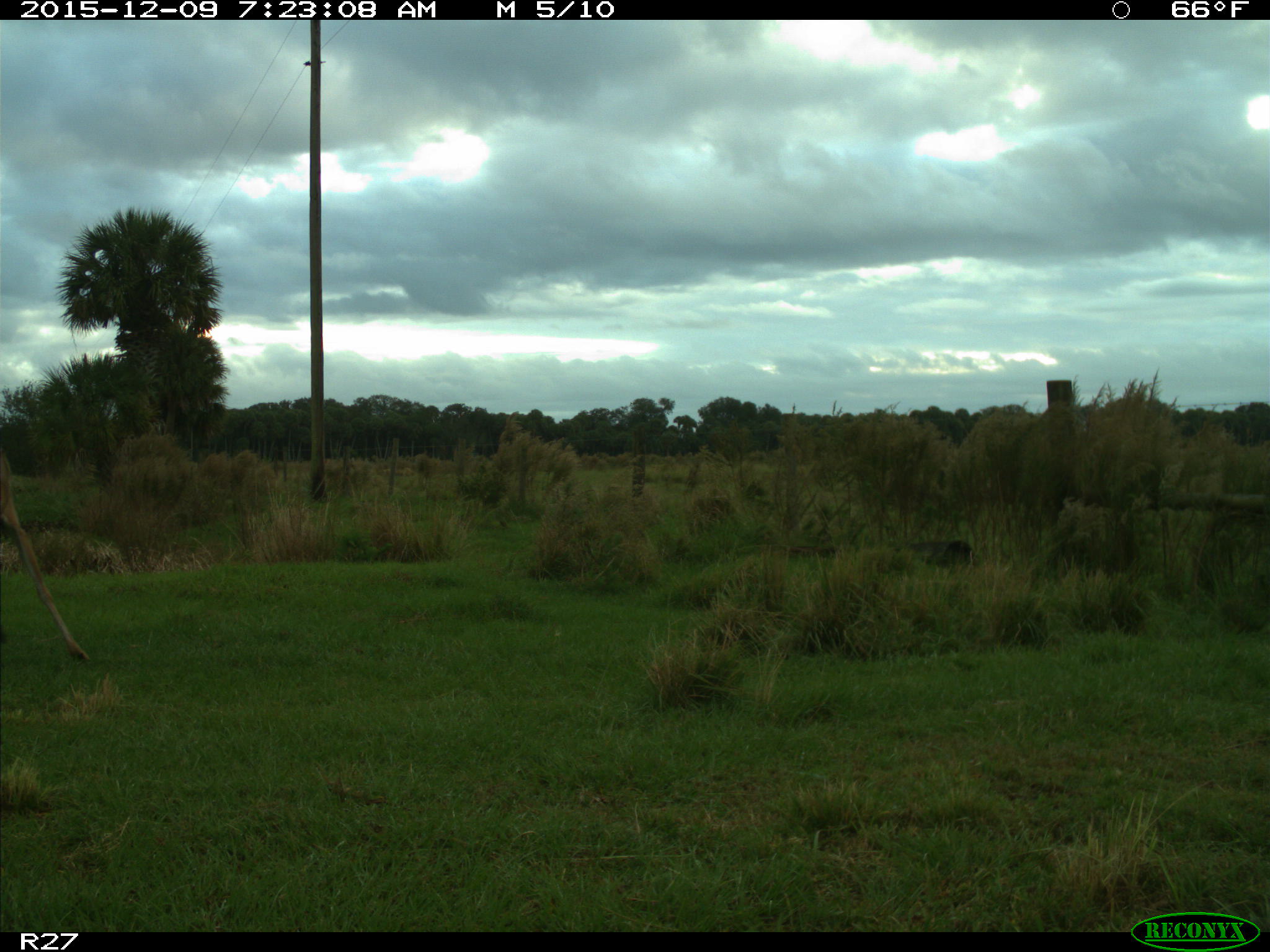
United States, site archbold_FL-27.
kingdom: Animalia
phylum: Chordata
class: Mammalia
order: Artiodactyla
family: Cervidae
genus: Odocoileus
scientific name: Odocoileus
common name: deer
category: unidentified deer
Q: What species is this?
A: Unidentified deer (deer) (Odocoileus).